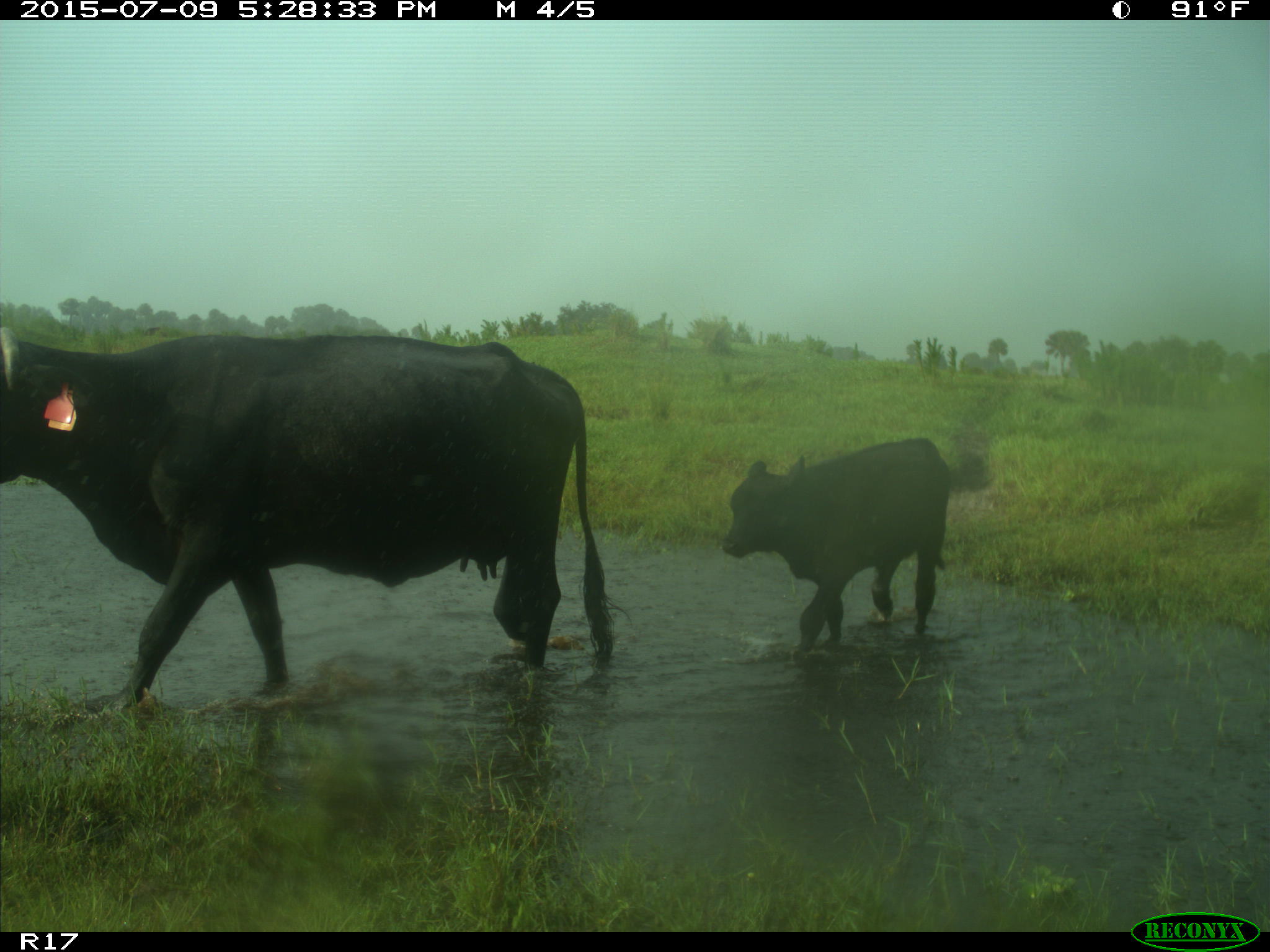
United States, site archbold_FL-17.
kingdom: Animalia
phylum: Chordata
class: Mammalia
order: Artiodactyla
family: Bovidae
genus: Bos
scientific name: Bos taurus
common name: domestic cow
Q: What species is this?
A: Bos taurus (domestic cow).